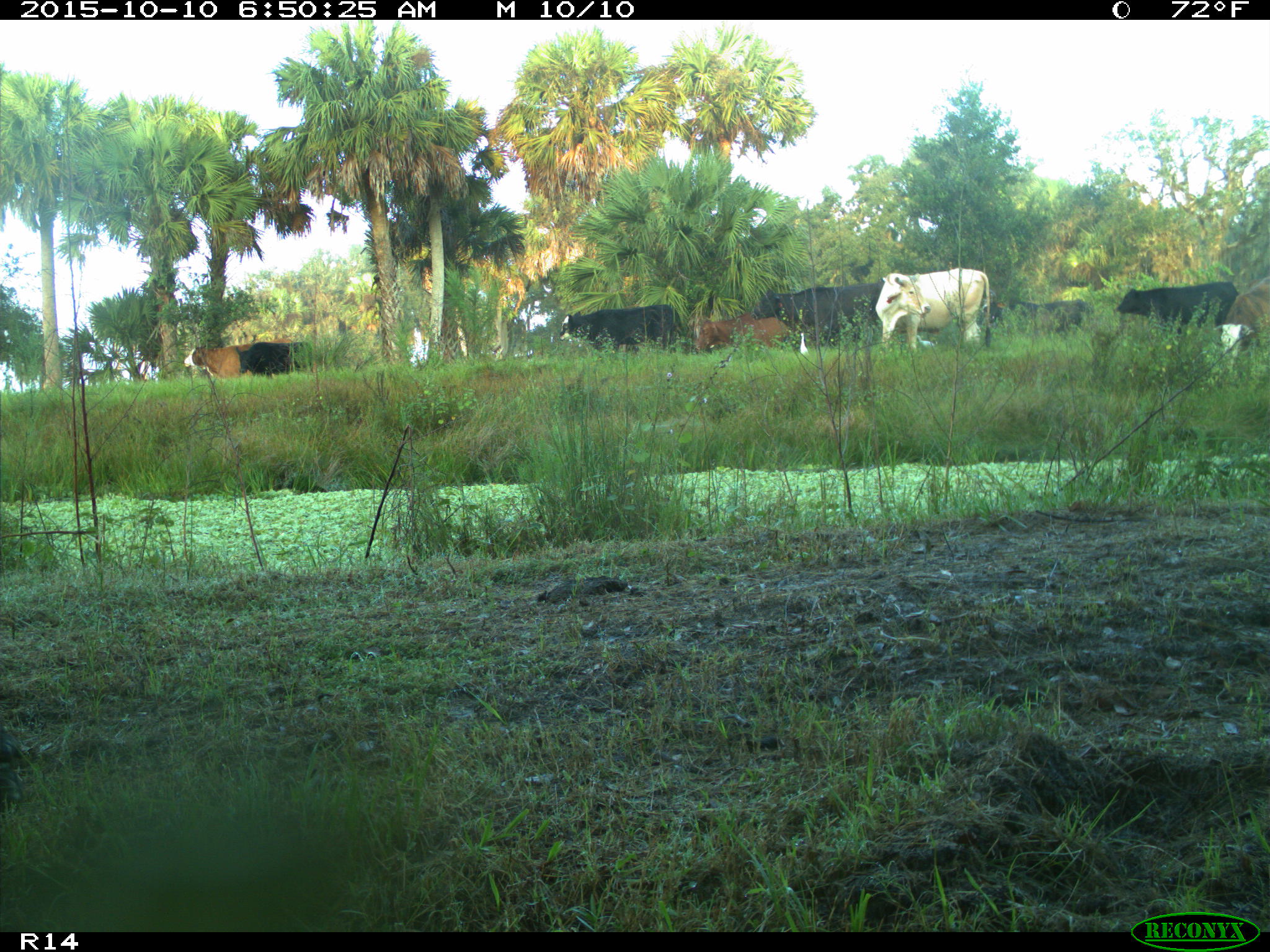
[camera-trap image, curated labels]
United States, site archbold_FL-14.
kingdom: Animalia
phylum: Chordata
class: Mammalia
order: Artiodactyla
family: Bovidae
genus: Bos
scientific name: Bos taurus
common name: domestic cow